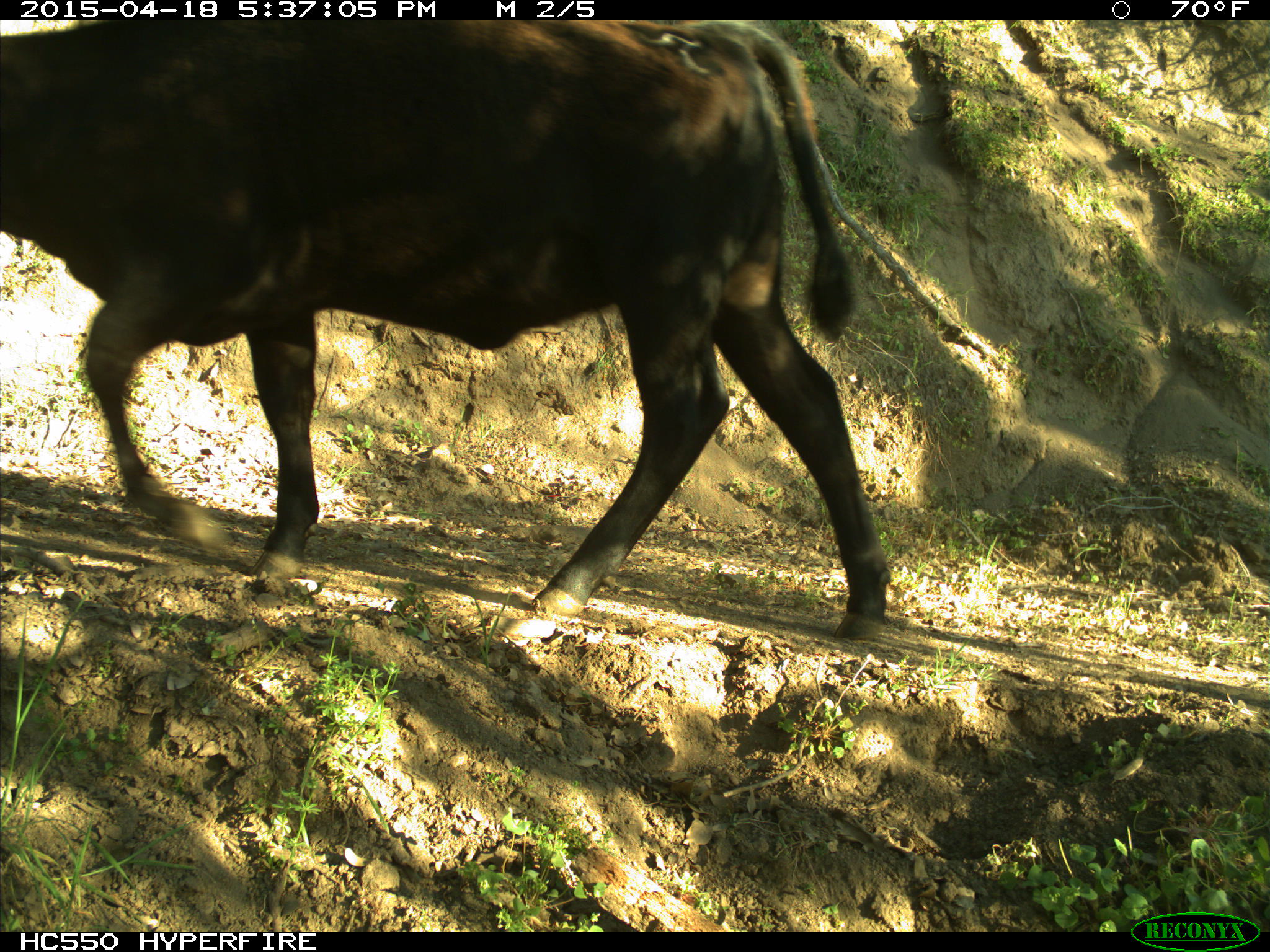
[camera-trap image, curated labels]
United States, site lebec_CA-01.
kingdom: Animalia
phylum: Chordata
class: Mammalia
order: Artiodactyla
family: Bovidae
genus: Bos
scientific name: Bos taurus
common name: domestic cow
Bos taurus (domestic cow).